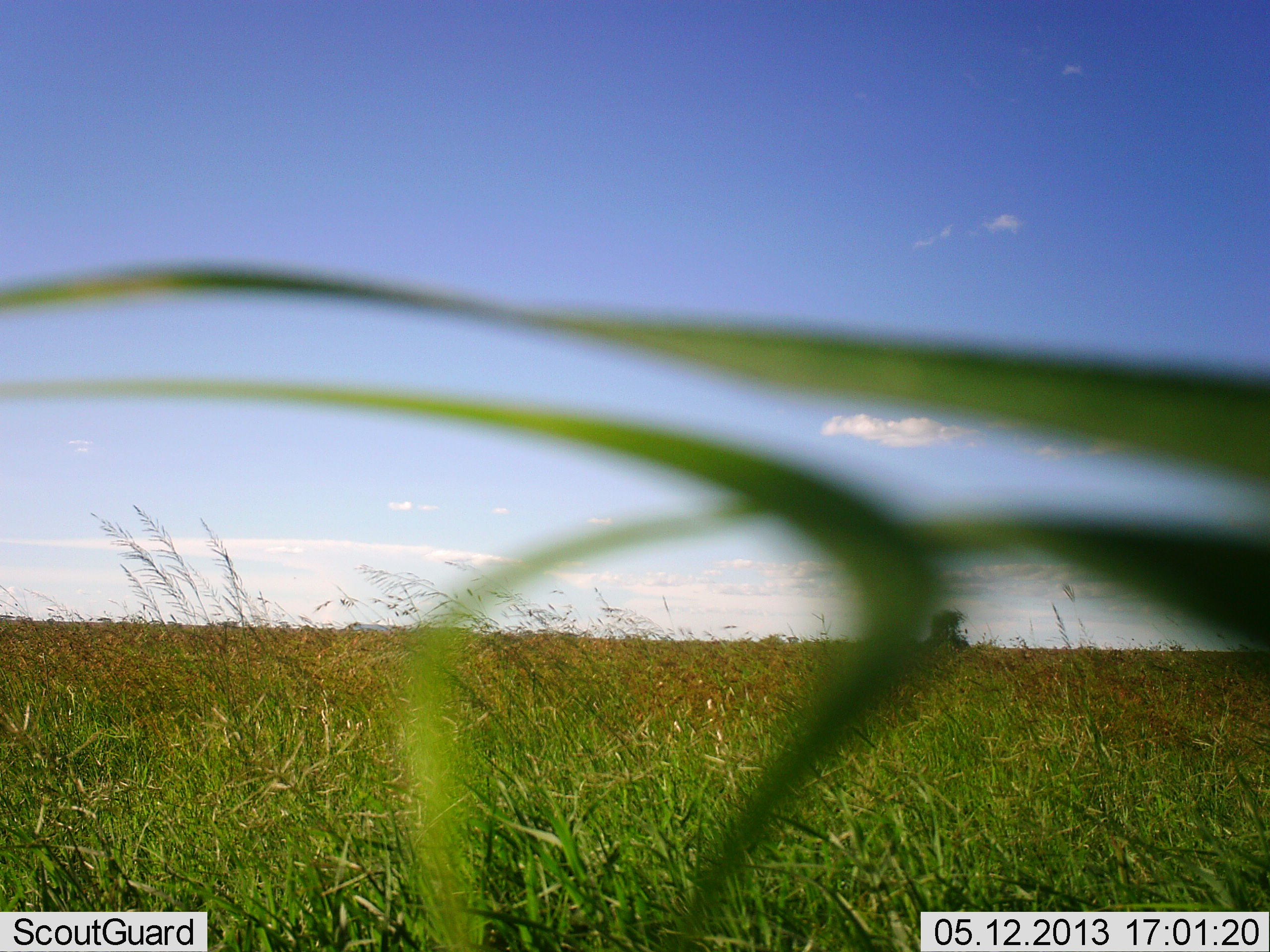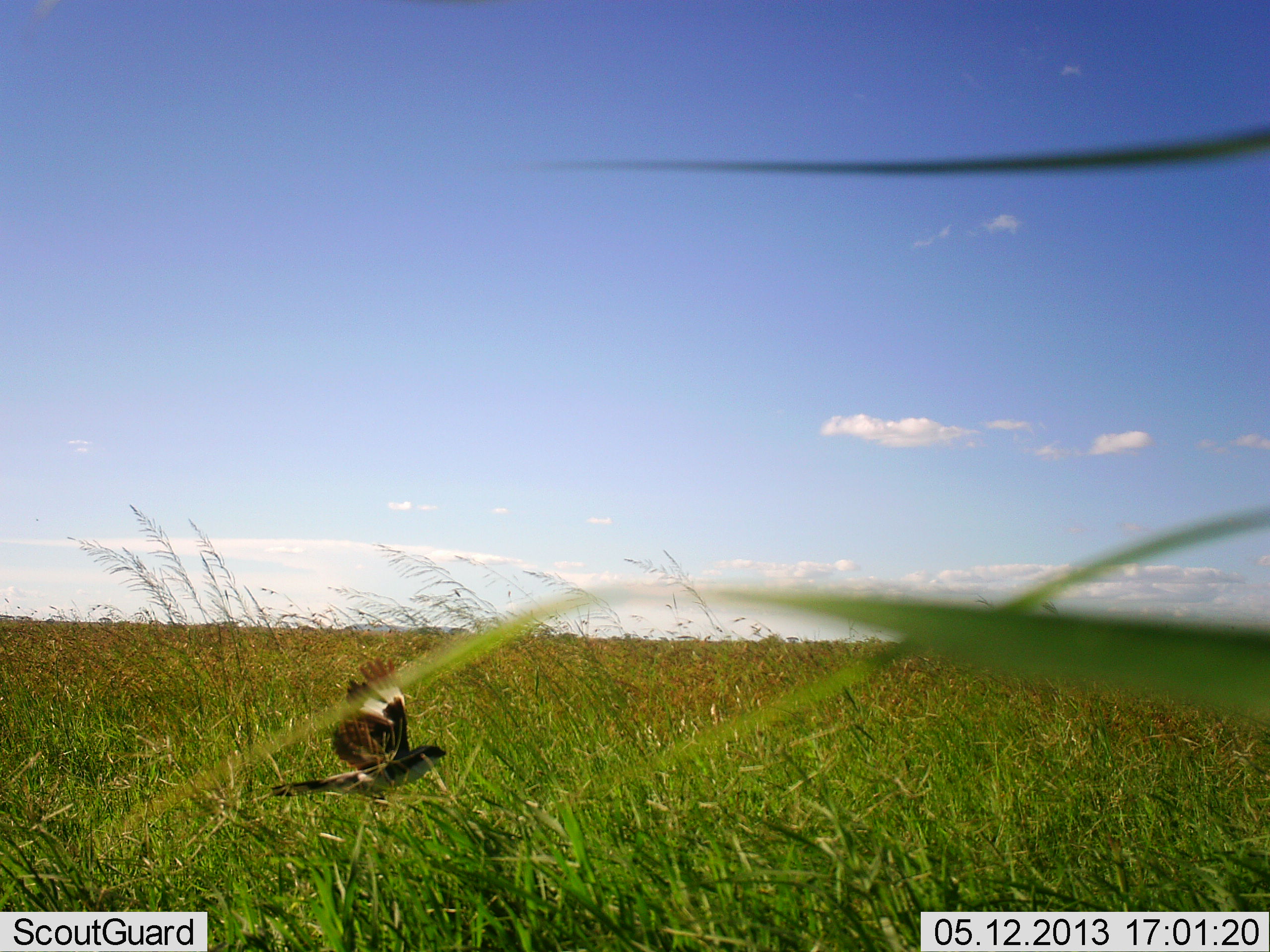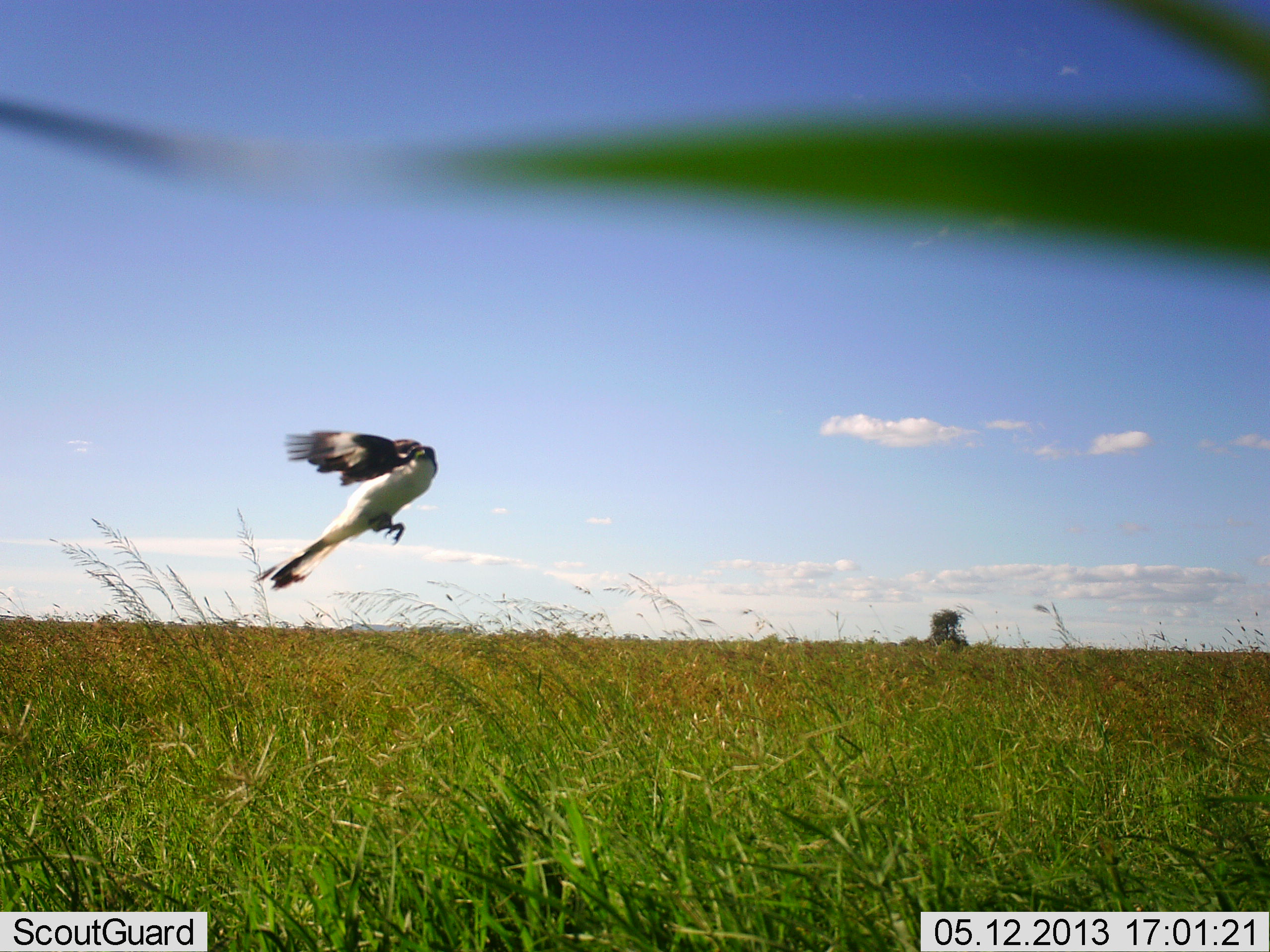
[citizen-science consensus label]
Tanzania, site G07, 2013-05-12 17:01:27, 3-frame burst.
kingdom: Animalia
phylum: Chordata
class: Aves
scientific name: Aves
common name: bird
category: otherbird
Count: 1.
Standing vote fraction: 0%.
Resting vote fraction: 0%.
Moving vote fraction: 92%.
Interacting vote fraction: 8%.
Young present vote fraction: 0%.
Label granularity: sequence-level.